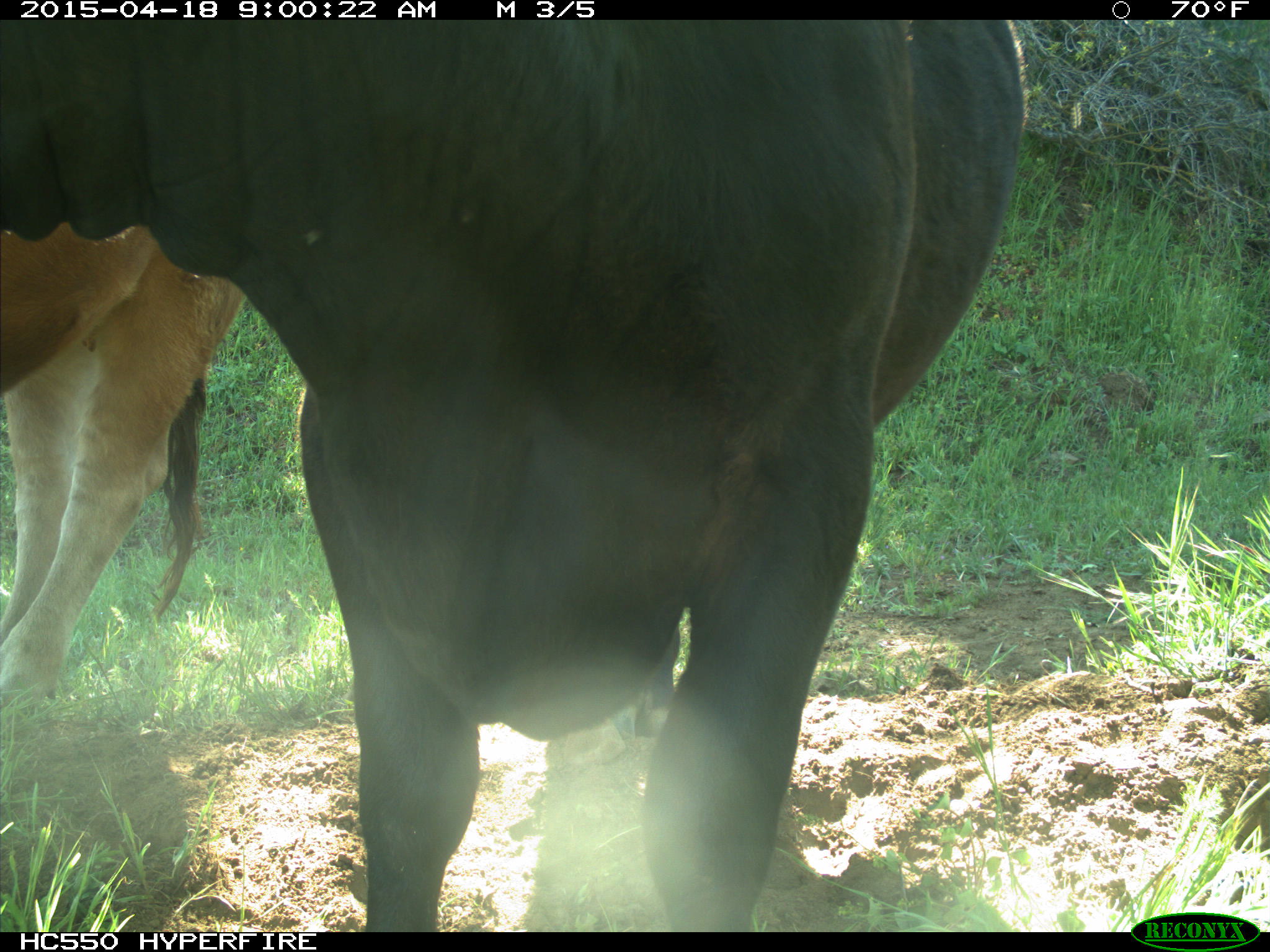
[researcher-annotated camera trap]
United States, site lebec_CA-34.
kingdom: Animalia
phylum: Chordata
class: Mammalia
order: Artiodactyla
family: Bovidae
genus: Bos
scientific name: Bos taurus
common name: domestic cow